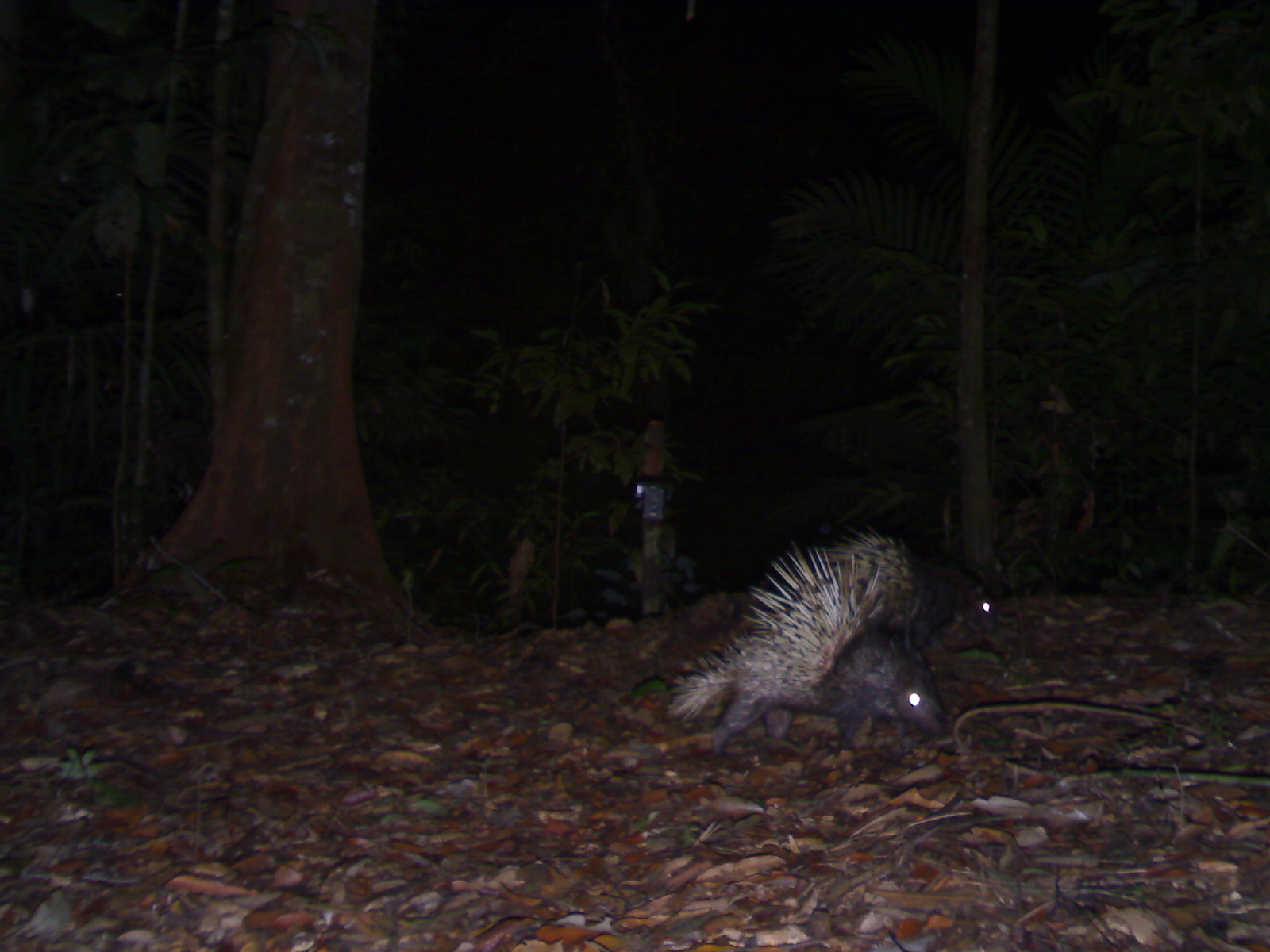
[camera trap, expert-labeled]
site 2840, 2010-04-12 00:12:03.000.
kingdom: Animalia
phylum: Chordata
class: Mammalia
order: Rodentia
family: Hystricidae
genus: Hystrix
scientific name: Hystrix brachyura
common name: east asian porcupine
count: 2